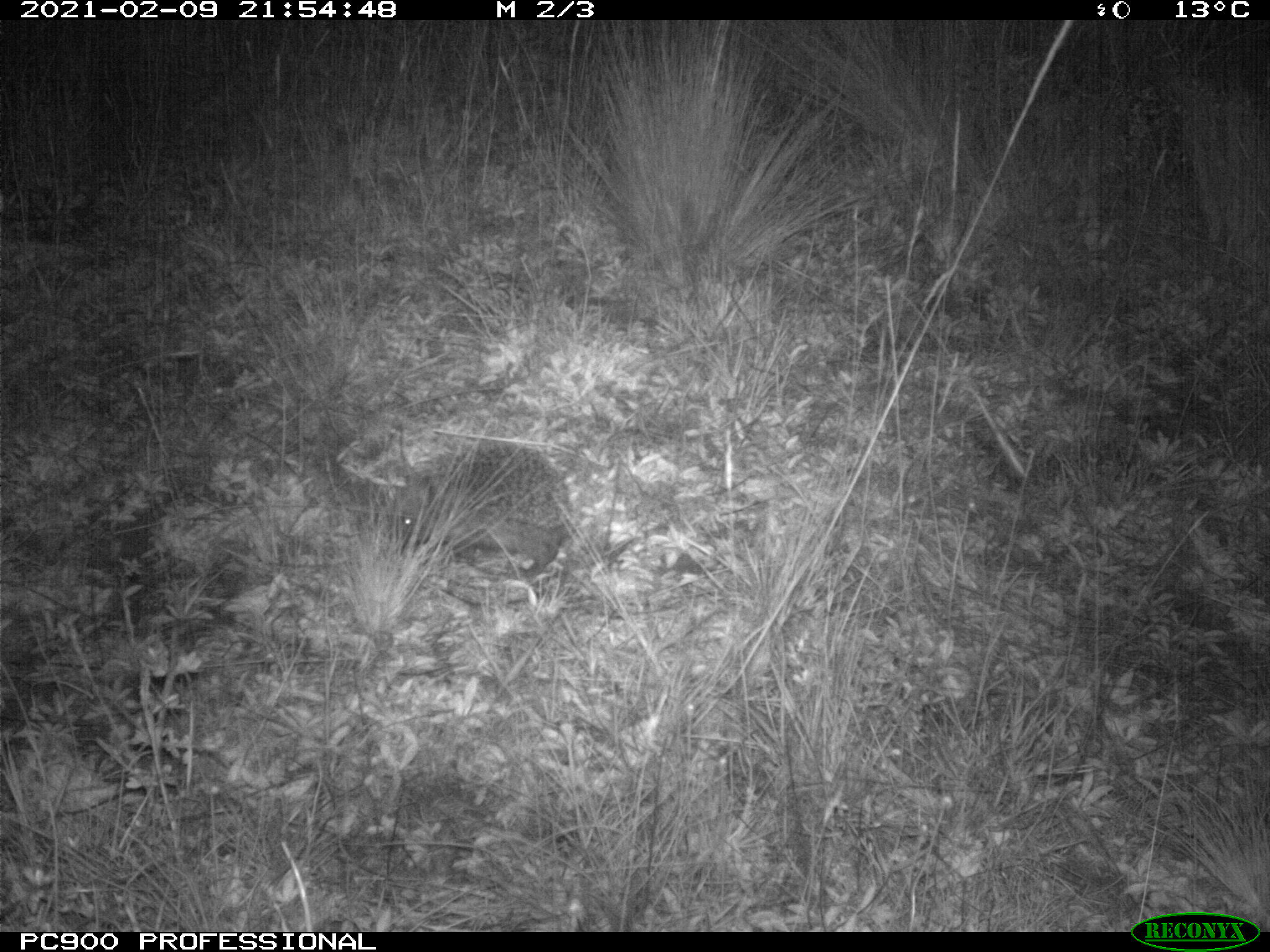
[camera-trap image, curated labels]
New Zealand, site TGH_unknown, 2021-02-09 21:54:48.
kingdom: Animalia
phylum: Chordata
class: Mammalia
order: Eulipotyphla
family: Erinaceidae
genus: Erinaceus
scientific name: Erinaceus europaeus europaeus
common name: european hedgehog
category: hedgehog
Hedgehog (european hedgehog) (Erinaceus europaeus europaeus).